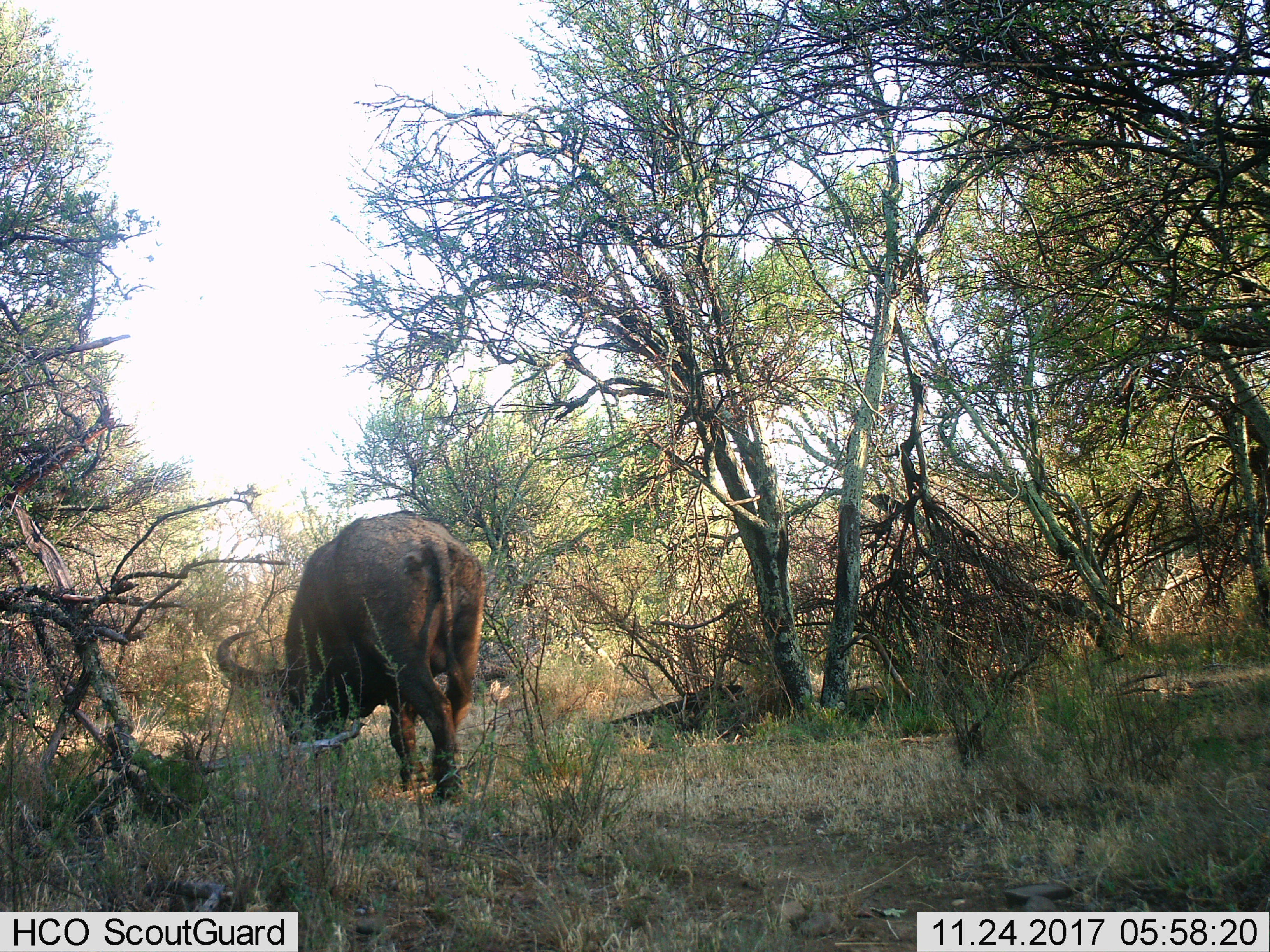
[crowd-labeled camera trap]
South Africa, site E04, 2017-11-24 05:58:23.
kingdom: Animalia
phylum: Chordata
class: Mammalia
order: Artiodactyla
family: Bovidae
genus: Syncerus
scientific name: Syncerus caffer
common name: cape buffalo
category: buffalo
Buffalo (cape buffalo) (Syncerus caffer), count 1. Behavior (volunteer vote fractions): standing 10%, resting 0%, moving 20%, interacting 0%. Young present (vote fraction): 0%. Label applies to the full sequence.